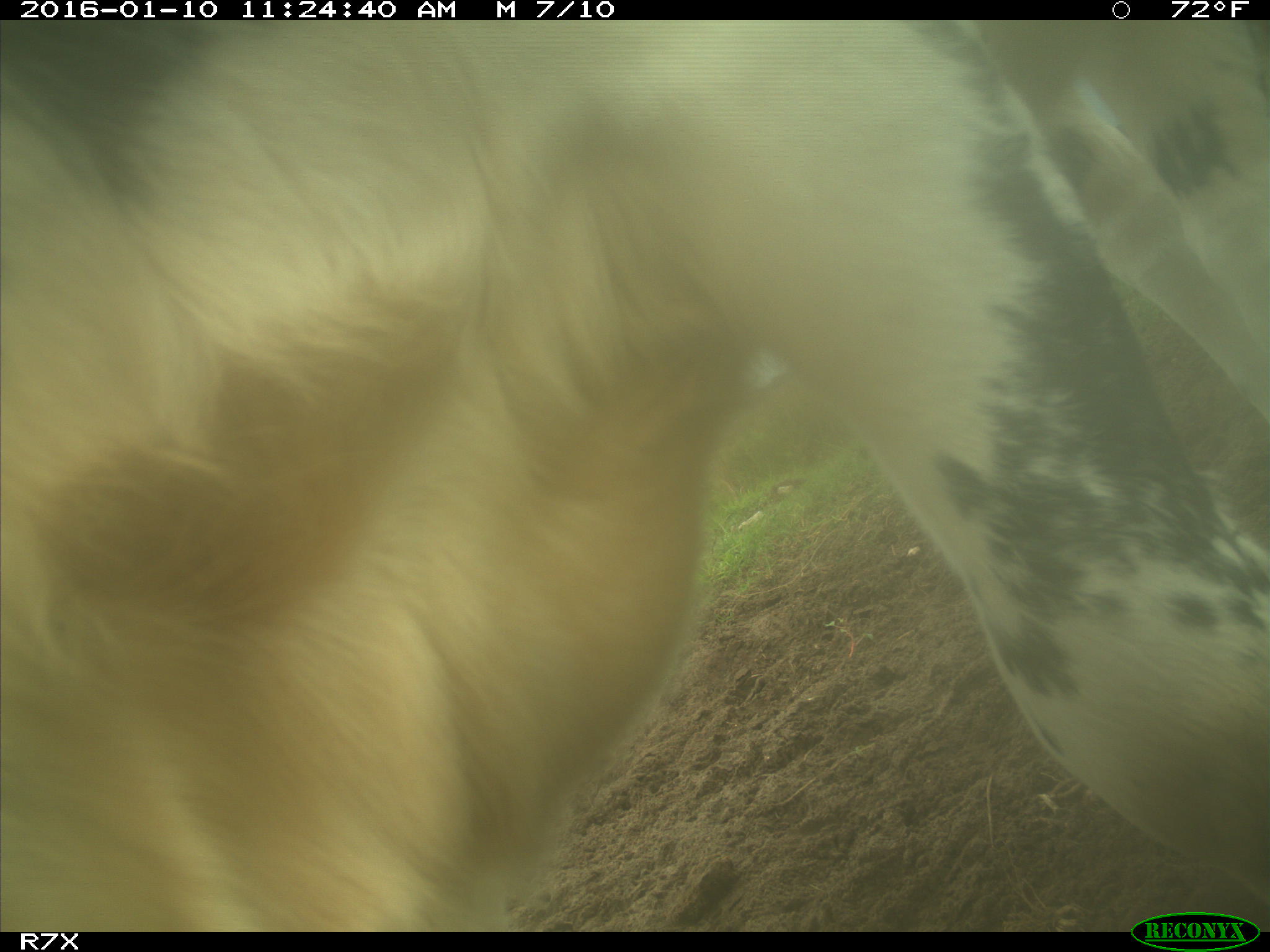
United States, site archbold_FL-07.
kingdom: Animalia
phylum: Chordata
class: Mammalia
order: Artiodactyla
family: Bovidae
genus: Bos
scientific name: Bos taurus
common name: domestic cow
Bos taurus (domestic cow).